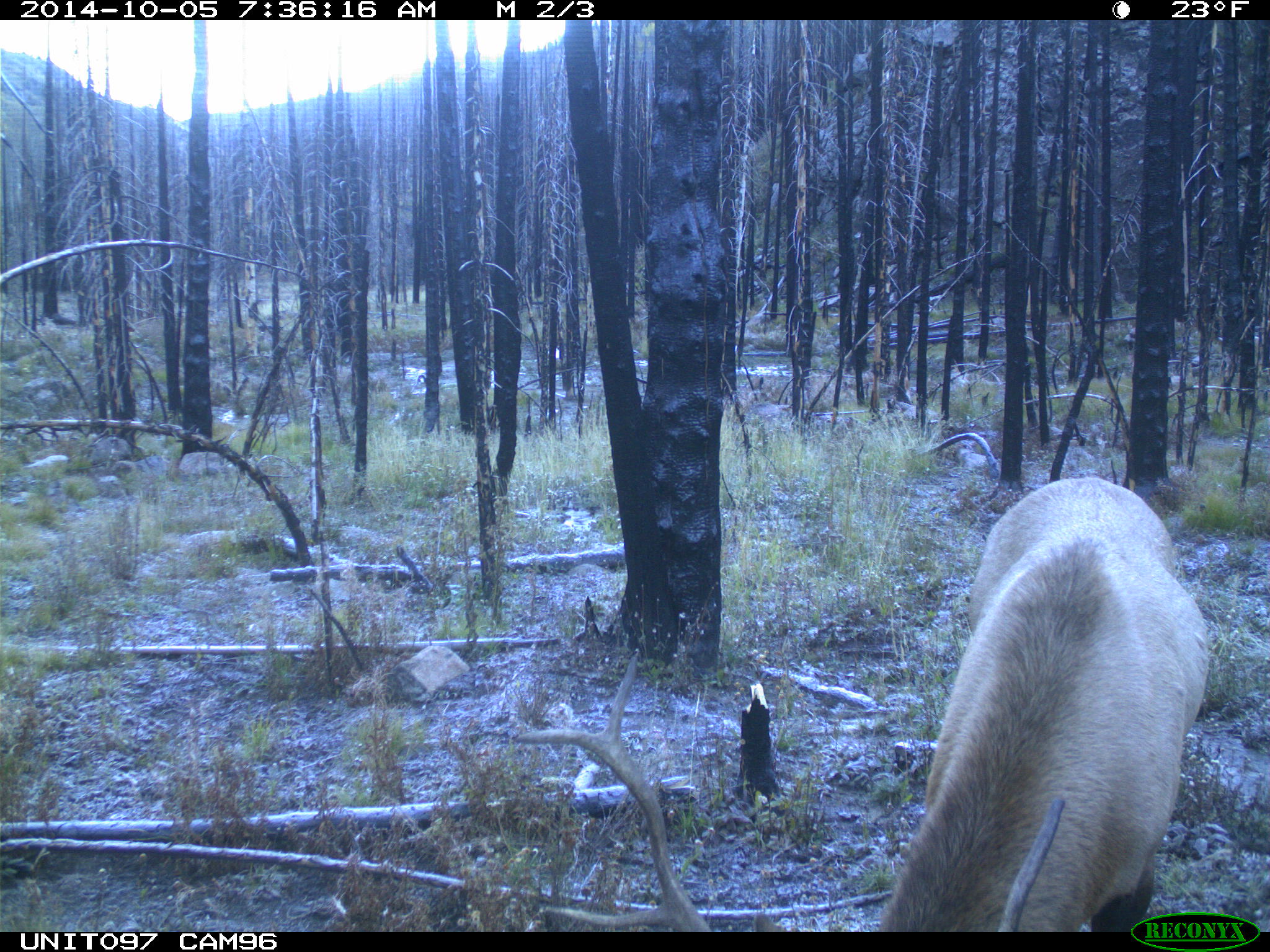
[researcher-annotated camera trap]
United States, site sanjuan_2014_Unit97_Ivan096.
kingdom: Animalia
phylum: Chordata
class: Mammalia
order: Artiodactyla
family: Cervidae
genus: Cervus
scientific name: Cervus elaphus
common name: red deer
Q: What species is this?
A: Cervus elaphus (red deer).